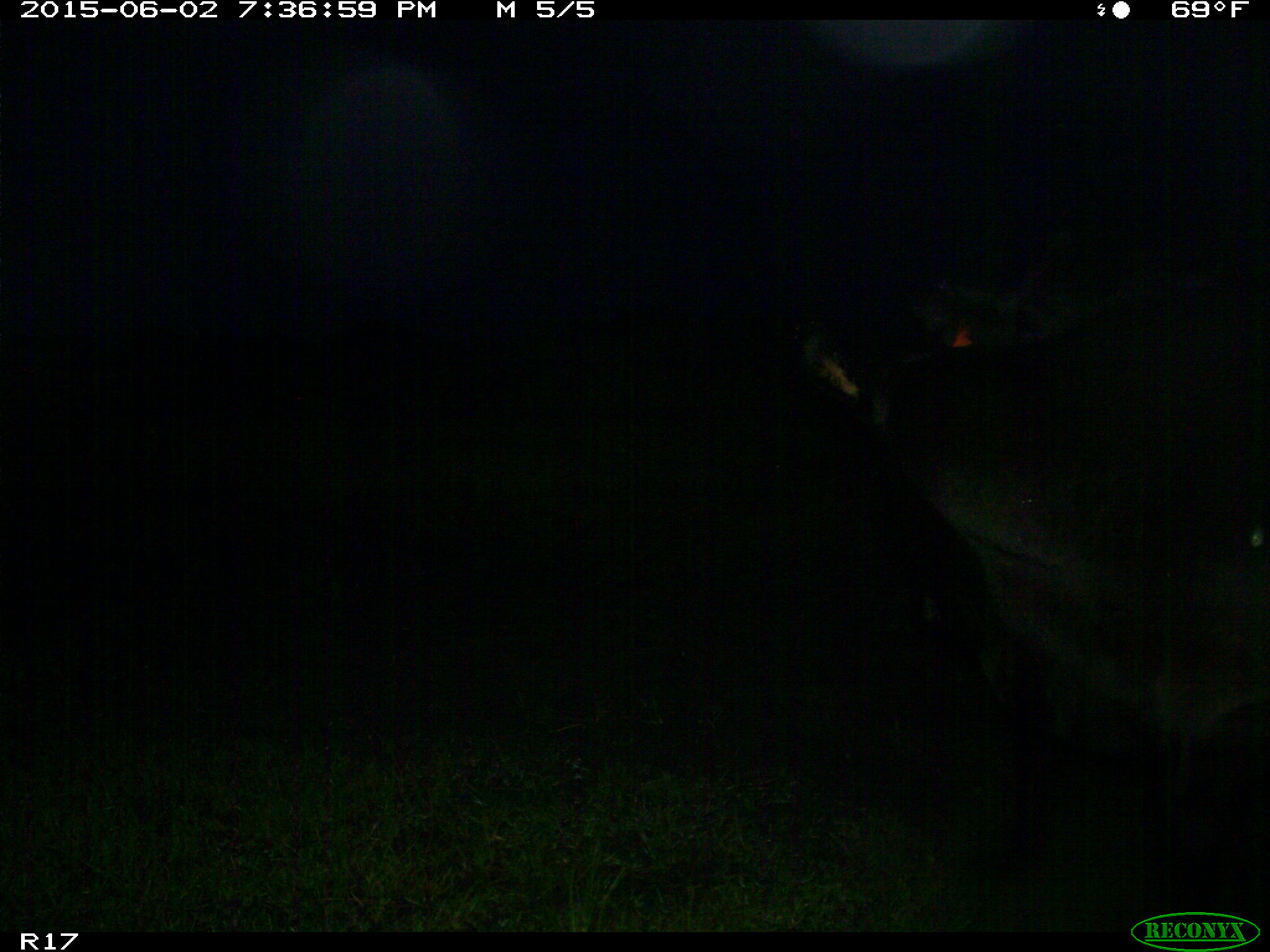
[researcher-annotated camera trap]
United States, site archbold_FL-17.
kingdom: Animalia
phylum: Chordata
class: Mammalia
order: Artiodactyla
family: Bovidae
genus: Bos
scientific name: Bos taurus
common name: domestic cow